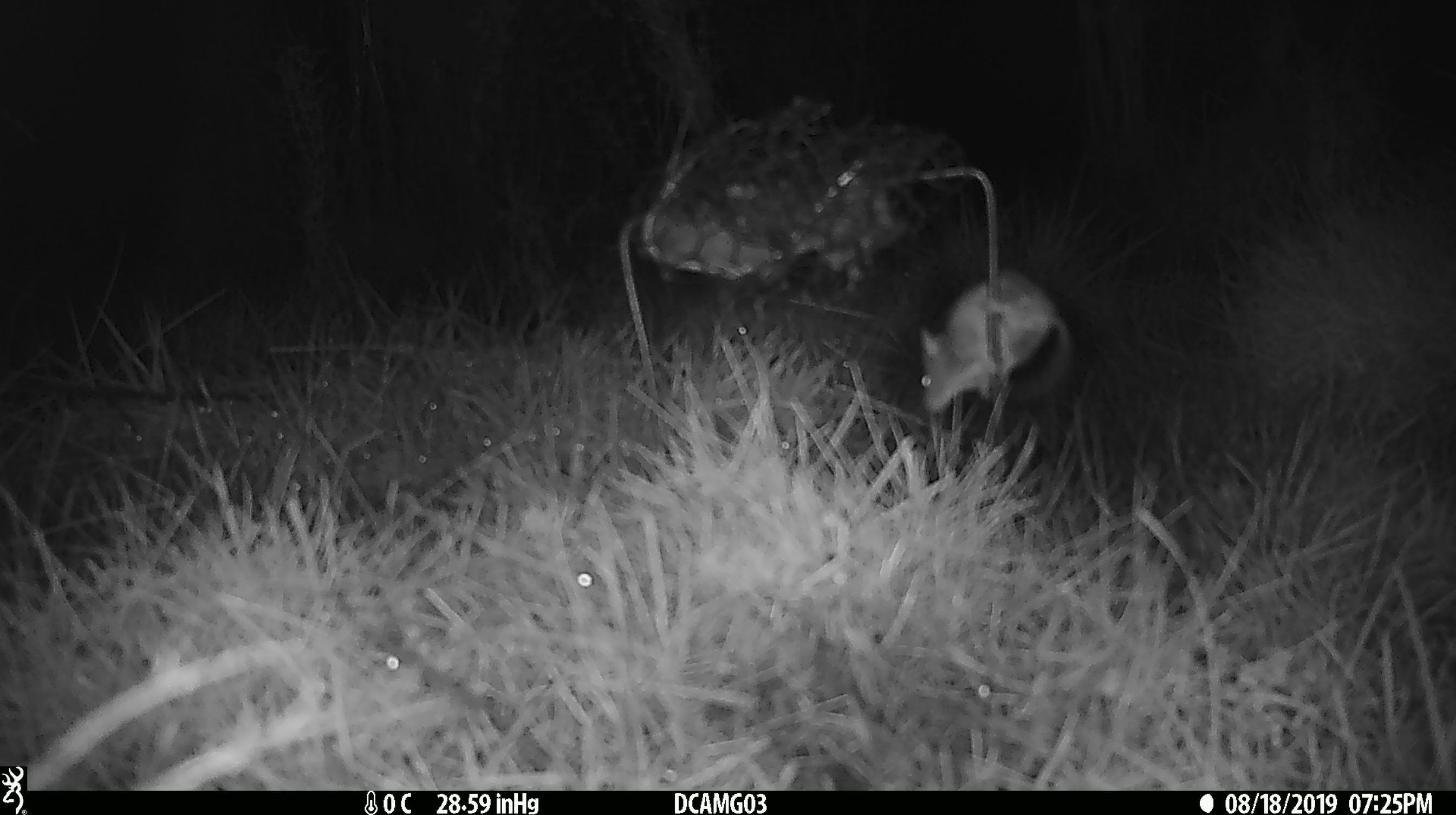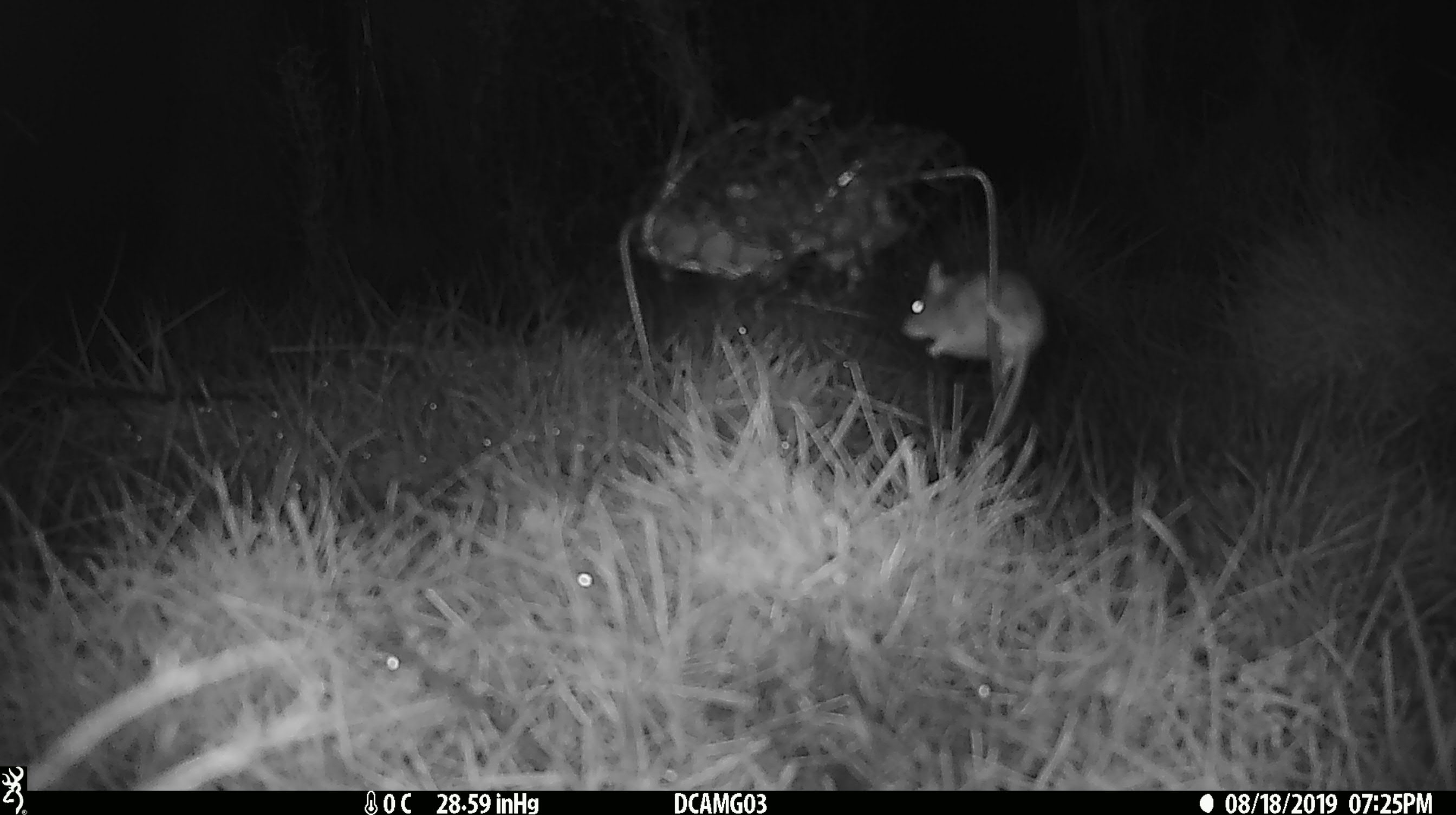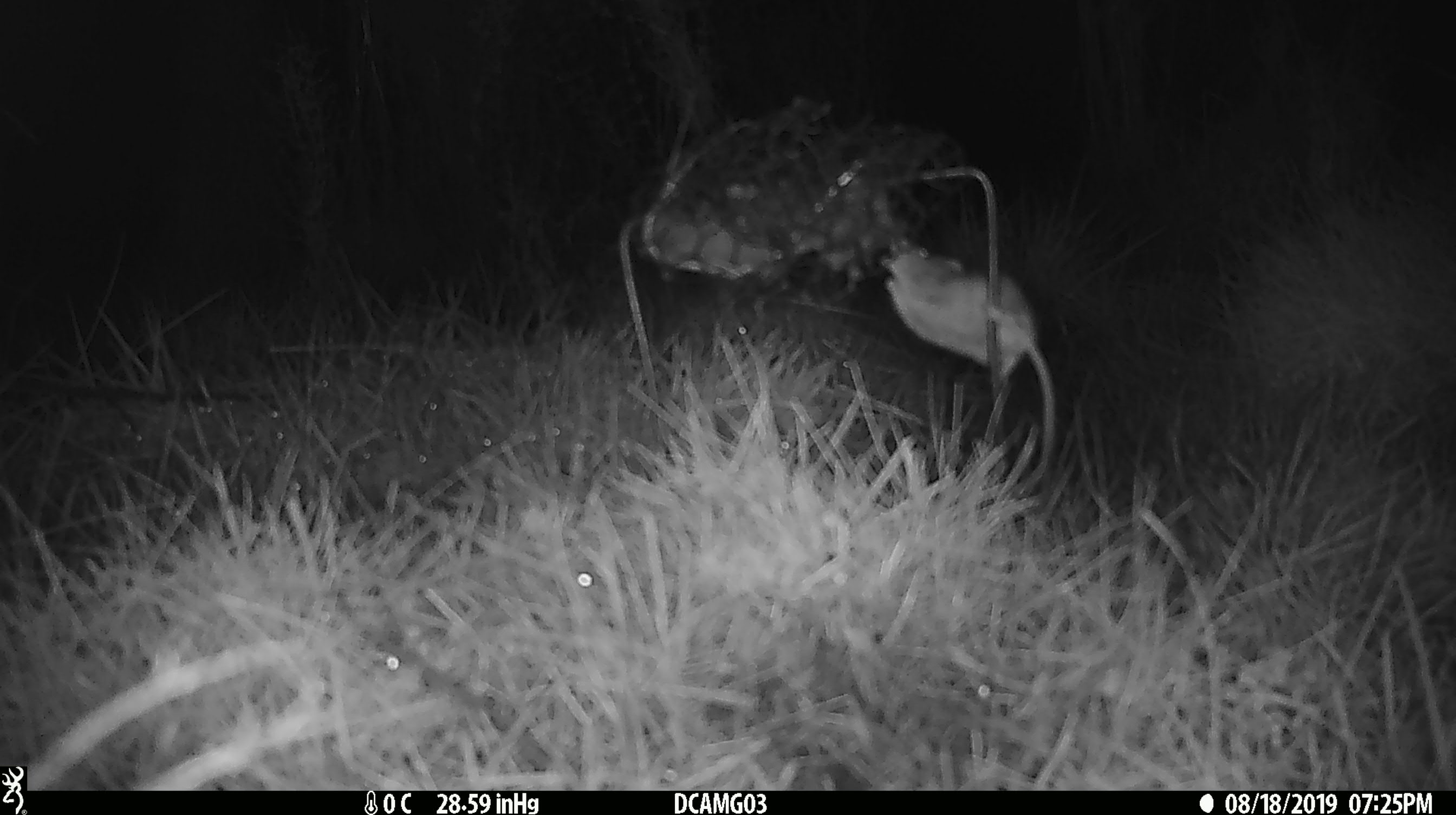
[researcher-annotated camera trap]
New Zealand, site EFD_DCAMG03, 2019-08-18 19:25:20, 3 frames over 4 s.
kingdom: Animalia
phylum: Chordata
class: Mammalia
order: Rodentia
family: Muridae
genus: Mus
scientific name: Mus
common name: mouse